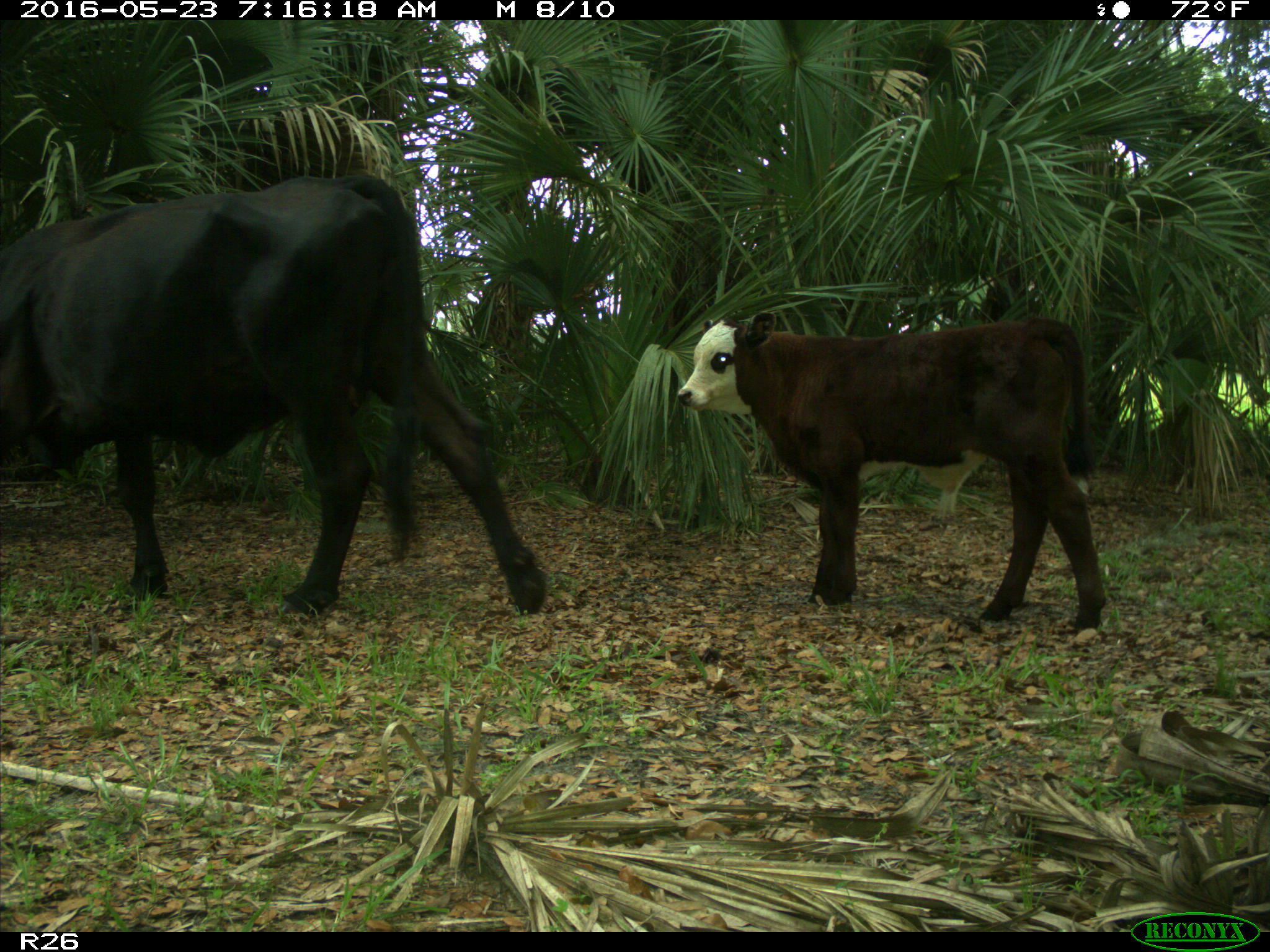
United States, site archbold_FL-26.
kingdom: Animalia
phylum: Chordata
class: Mammalia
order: Artiodactyla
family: Bovidae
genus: Bos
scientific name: Bos taurus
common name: domestic cow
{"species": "Bos taurus (domestic cow)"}